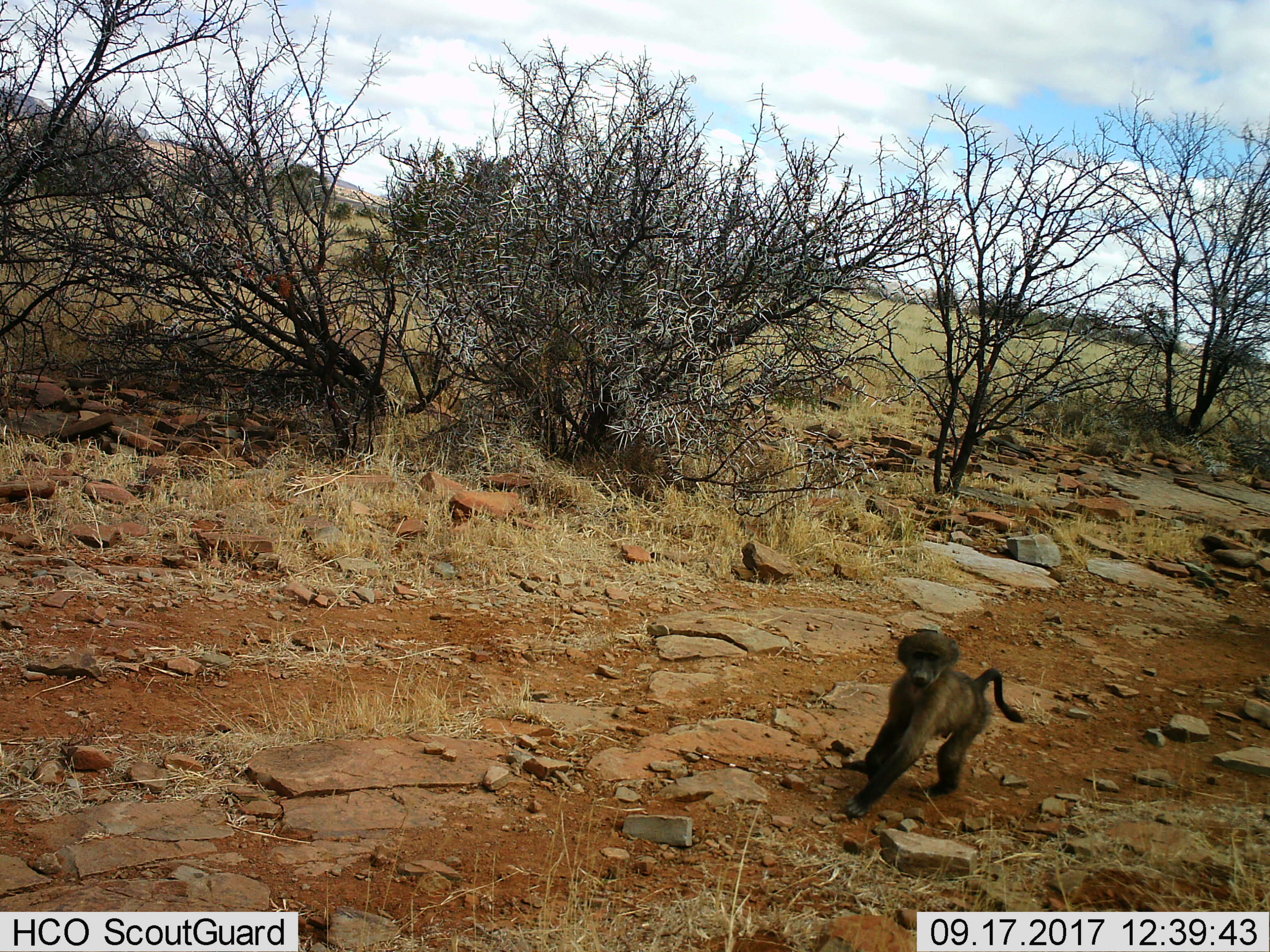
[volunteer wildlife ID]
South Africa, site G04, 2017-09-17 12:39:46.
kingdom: Animalia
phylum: Chordata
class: Mammalia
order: Primates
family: Cercopithecidae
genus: Papio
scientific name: Papio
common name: baboon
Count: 1.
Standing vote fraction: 11%.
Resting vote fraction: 0%.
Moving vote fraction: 89%.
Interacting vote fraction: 0%.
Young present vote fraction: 89%.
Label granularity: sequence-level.